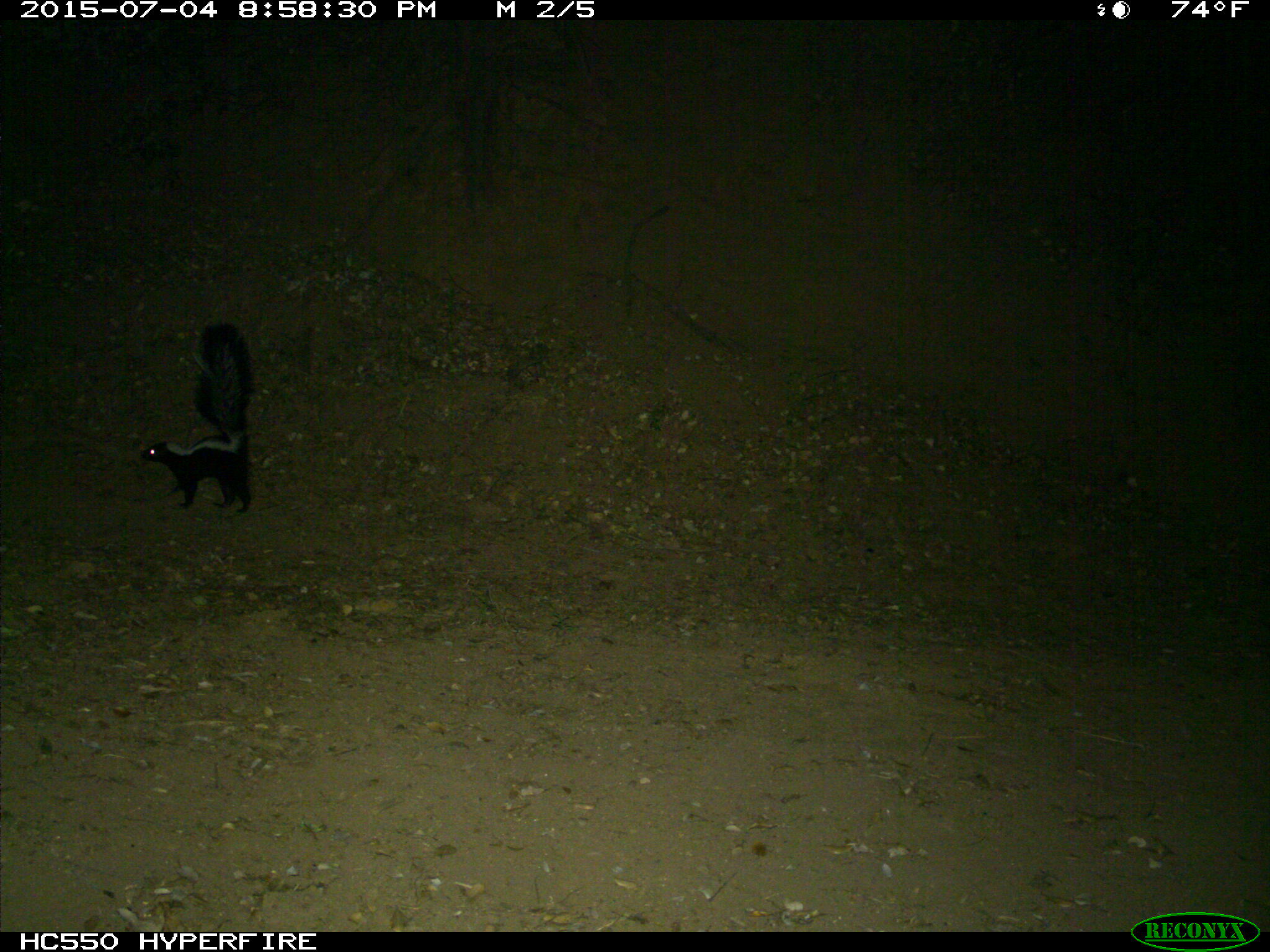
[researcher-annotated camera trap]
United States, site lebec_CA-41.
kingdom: Animalia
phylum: Chordata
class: Mammalia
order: Carnivora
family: Mephitidae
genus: Mephitis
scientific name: Mephitis mephitis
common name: striped skunk